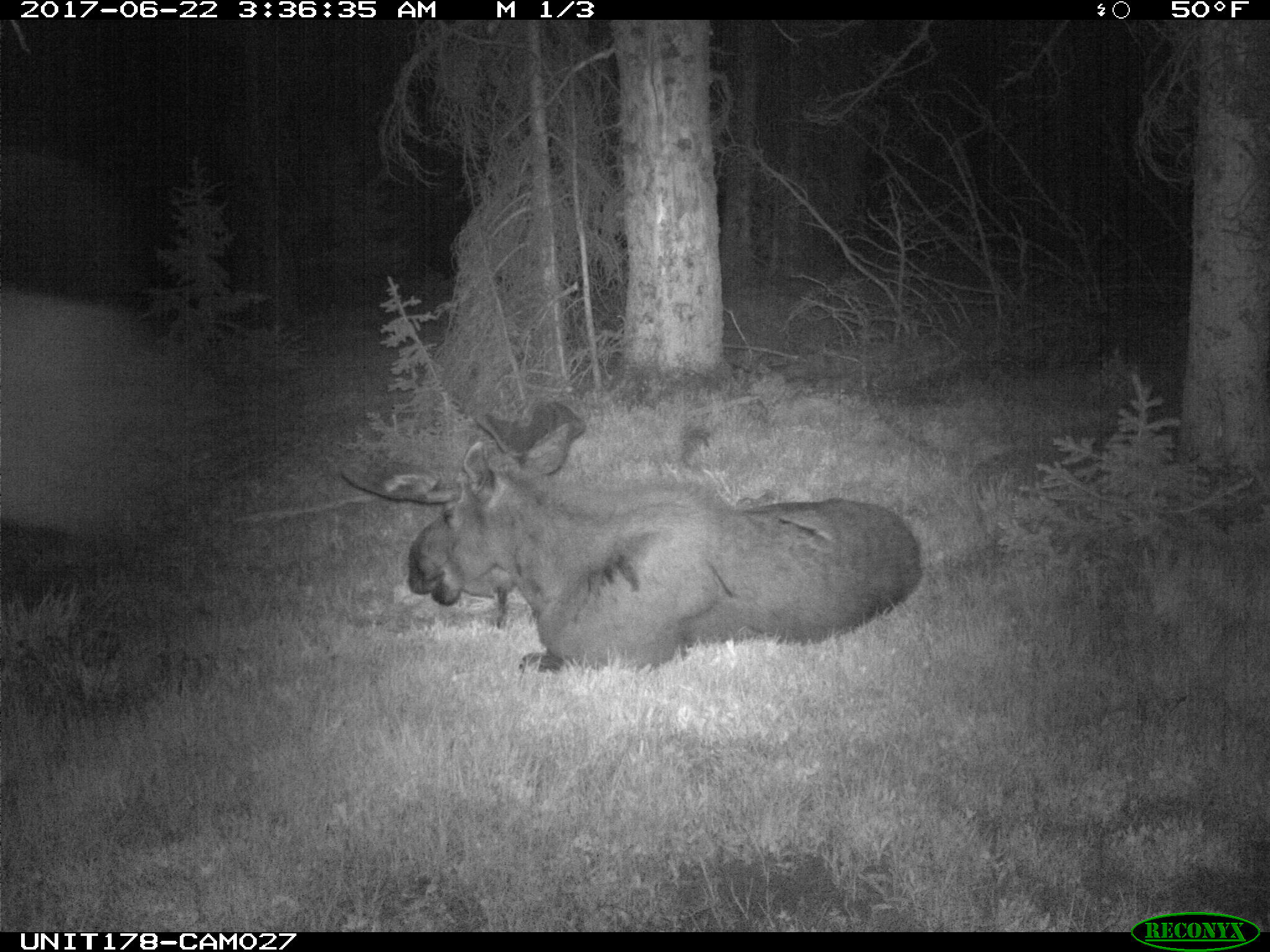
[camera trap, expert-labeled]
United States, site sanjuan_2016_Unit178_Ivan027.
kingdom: Animalia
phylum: Chordata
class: Mammalia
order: Artiodactyla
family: Cervidae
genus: Alces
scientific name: Alces alces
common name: moose